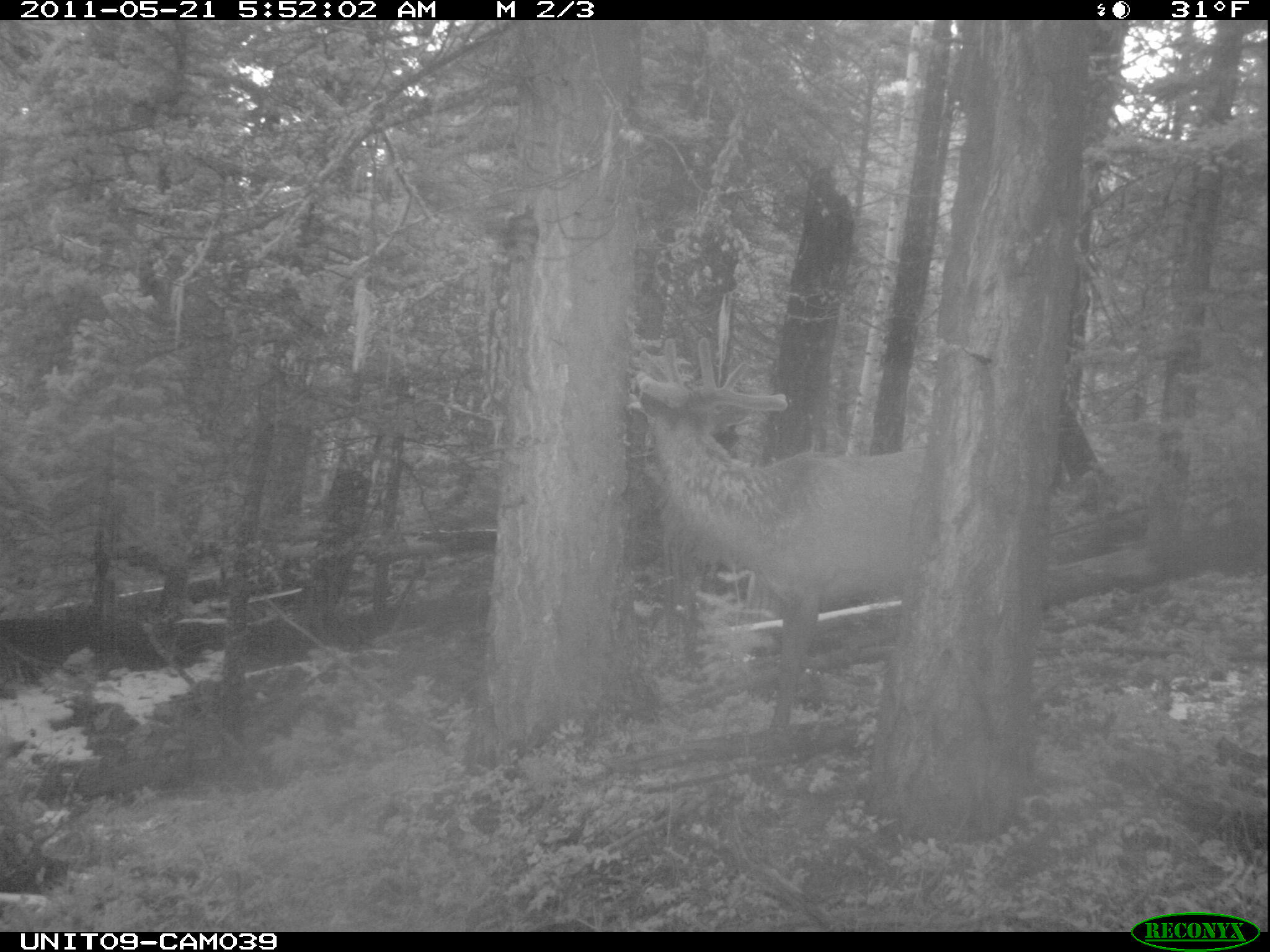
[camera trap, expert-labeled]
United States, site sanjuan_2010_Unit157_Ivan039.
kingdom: Animalia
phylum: Chordata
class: Mammalia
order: Artiodactyla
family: Cervidae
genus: Cervus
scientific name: Cervus elaphus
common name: red deer